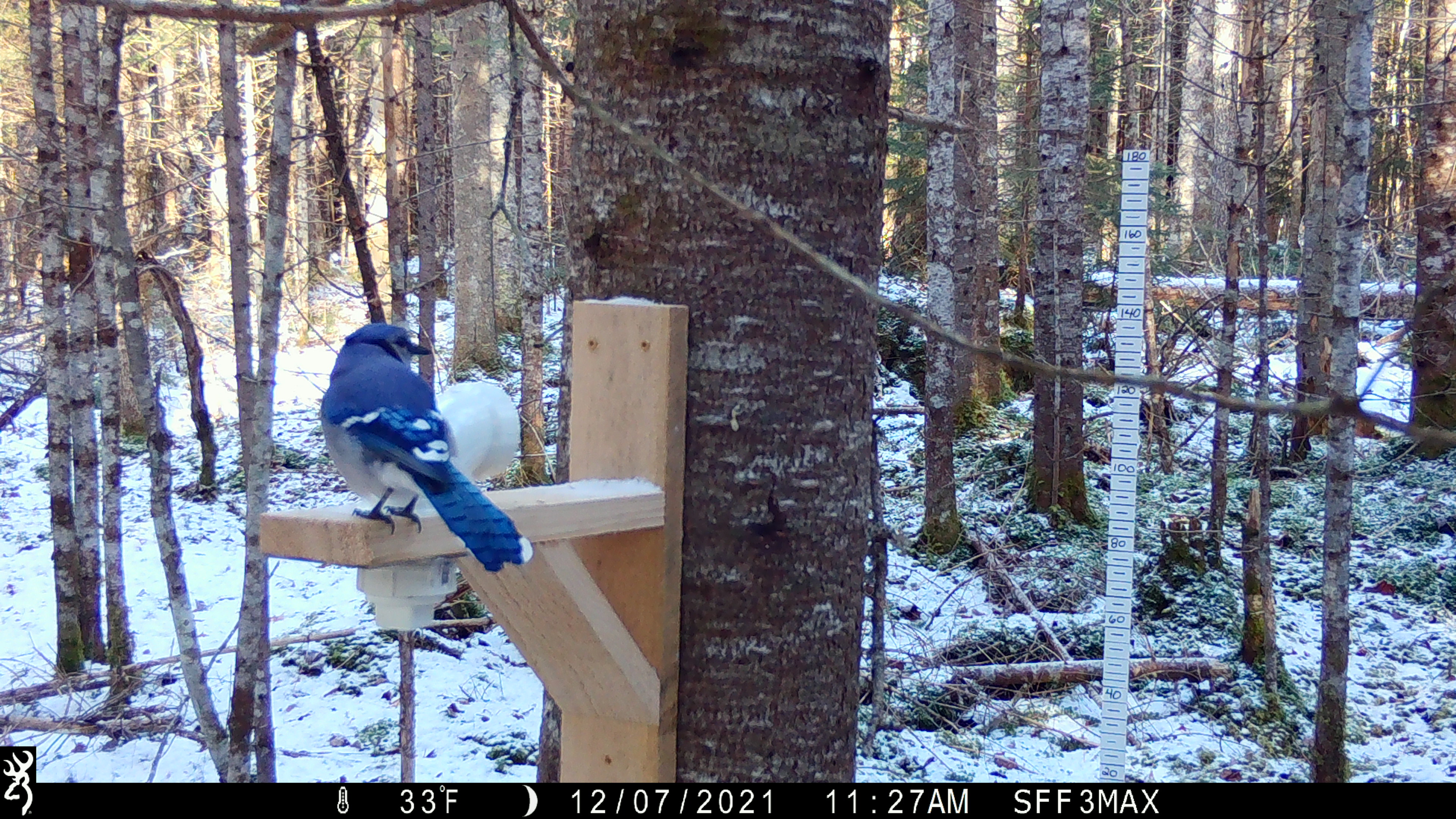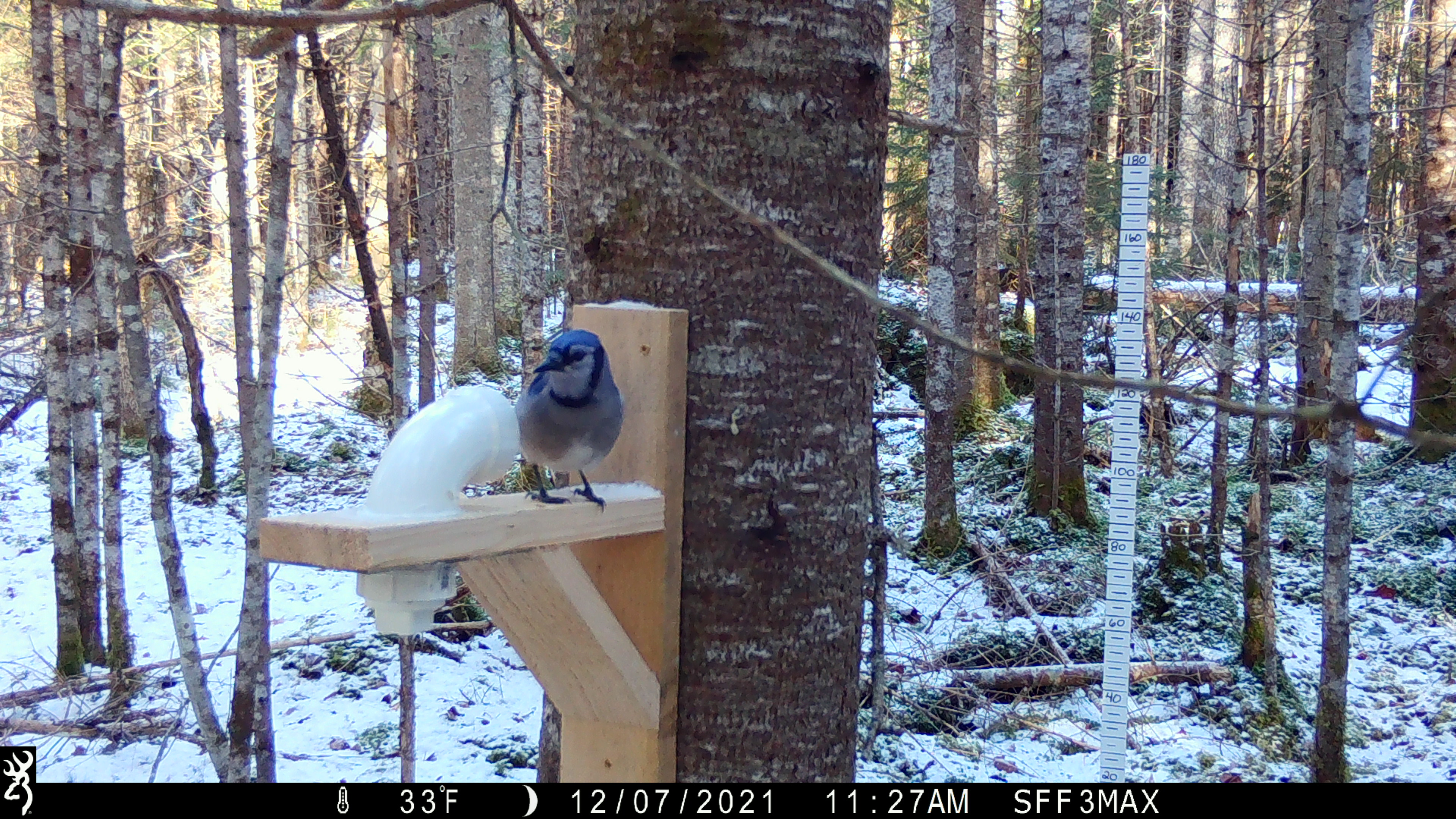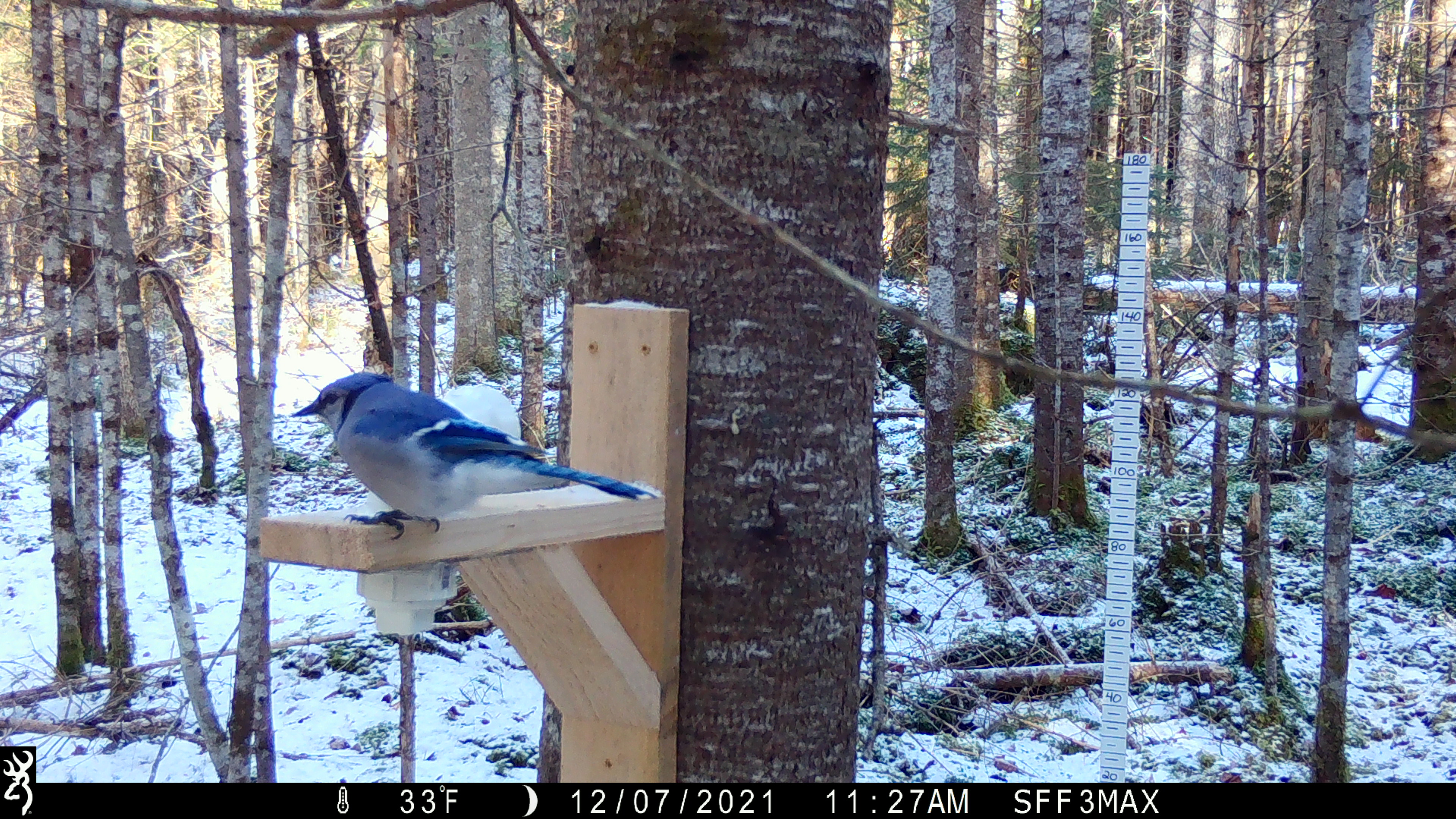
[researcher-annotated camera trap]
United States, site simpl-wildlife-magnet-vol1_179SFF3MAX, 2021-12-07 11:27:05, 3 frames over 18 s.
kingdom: Animalia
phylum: Chordata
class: Aves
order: Passeriformes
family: Corvidae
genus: Cyanocitta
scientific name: Cyanocitta cristata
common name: blue jay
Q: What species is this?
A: Blue jay (Cyanocitta cristata).